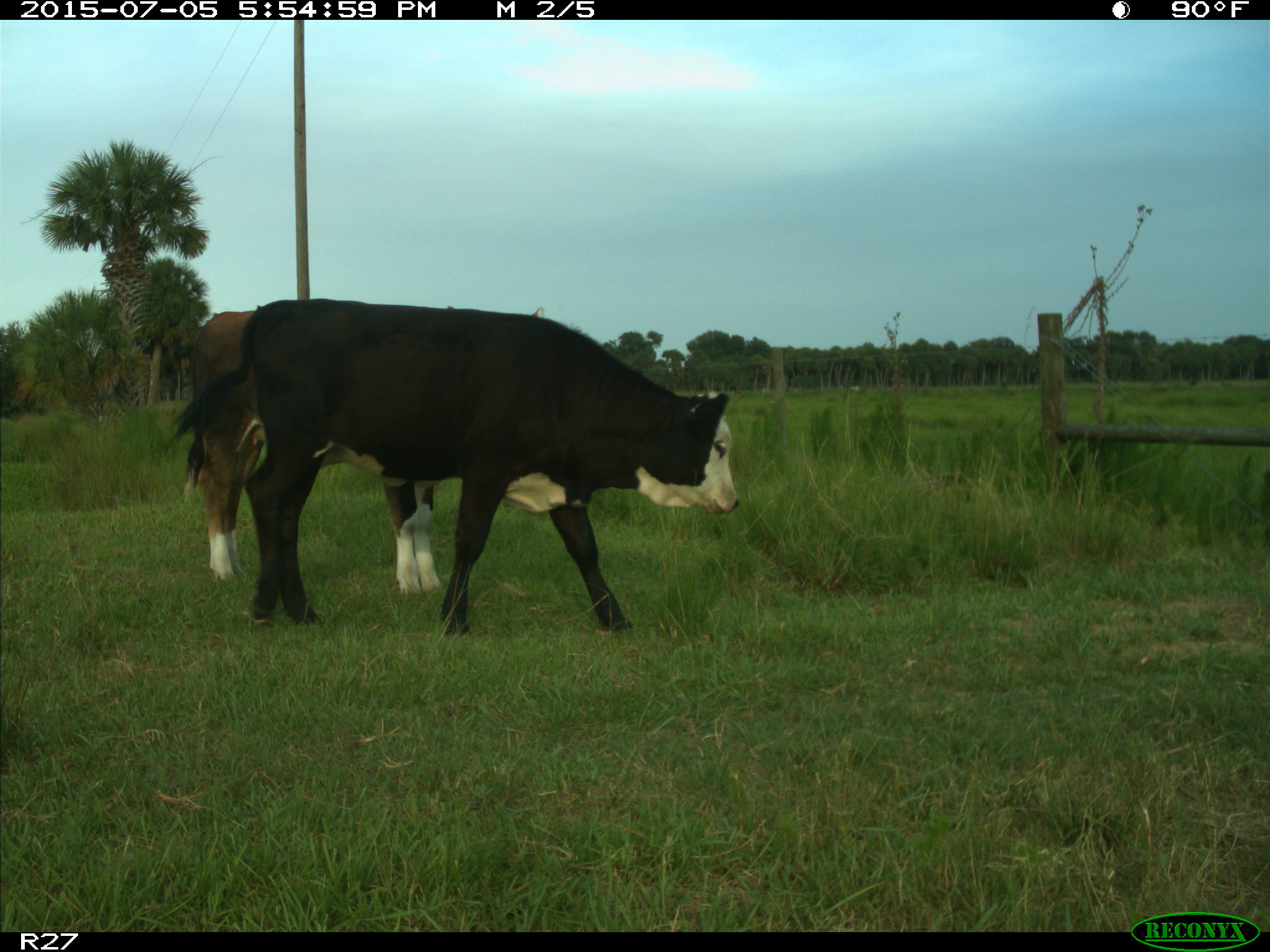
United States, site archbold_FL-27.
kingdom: Animalia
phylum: Chordata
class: Mammalia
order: Artiodactyla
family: Bovidae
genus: Bos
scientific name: Bos taurus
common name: domestic cow